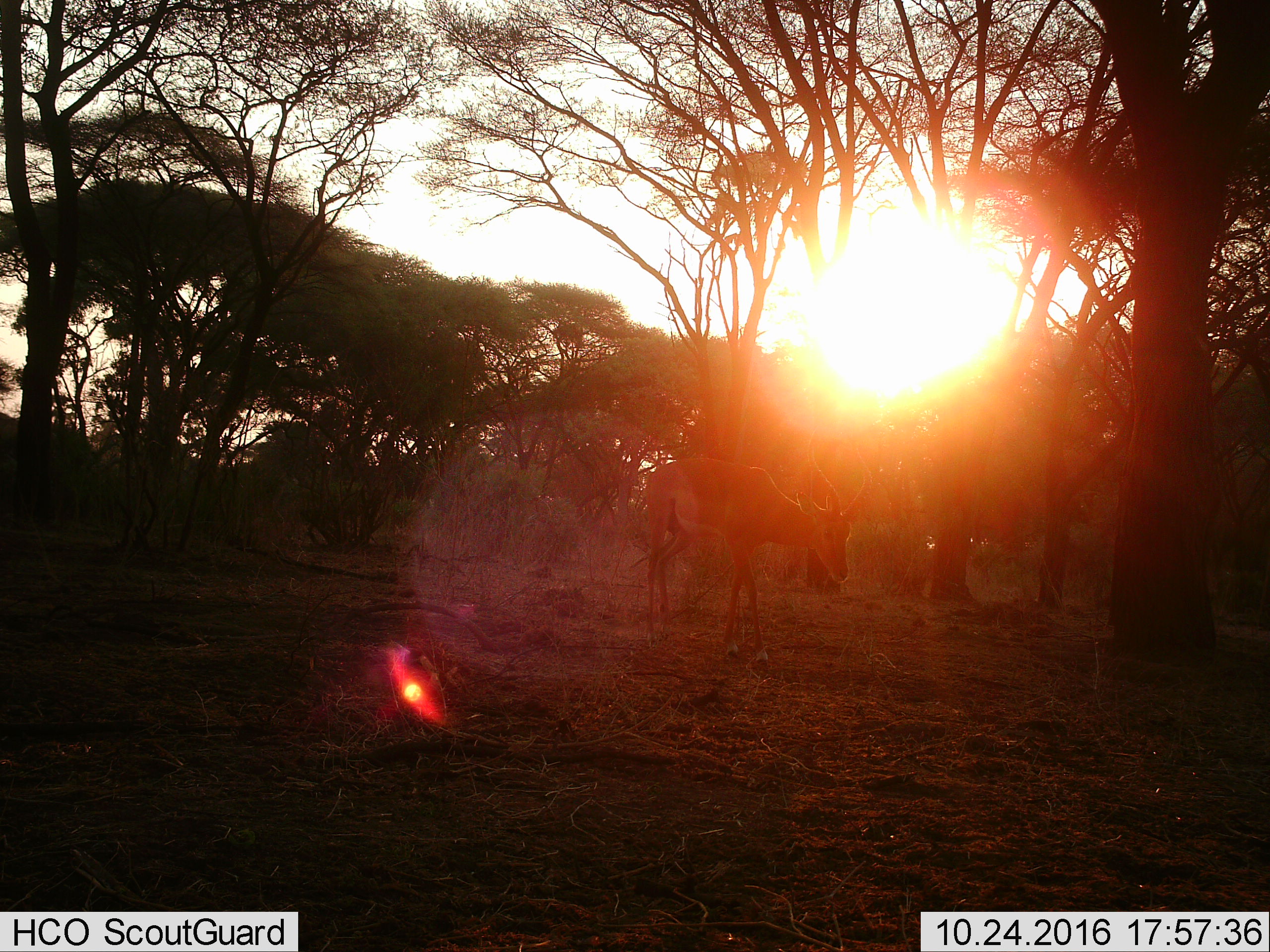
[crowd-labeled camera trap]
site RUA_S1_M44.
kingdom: Animalia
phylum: Chordata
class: Mammalia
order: Artiodactyla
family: Bovidae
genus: Aepyceros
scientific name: Aepyceros melampus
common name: impala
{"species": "impala (Aepyceros melampus)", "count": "1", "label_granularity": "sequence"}